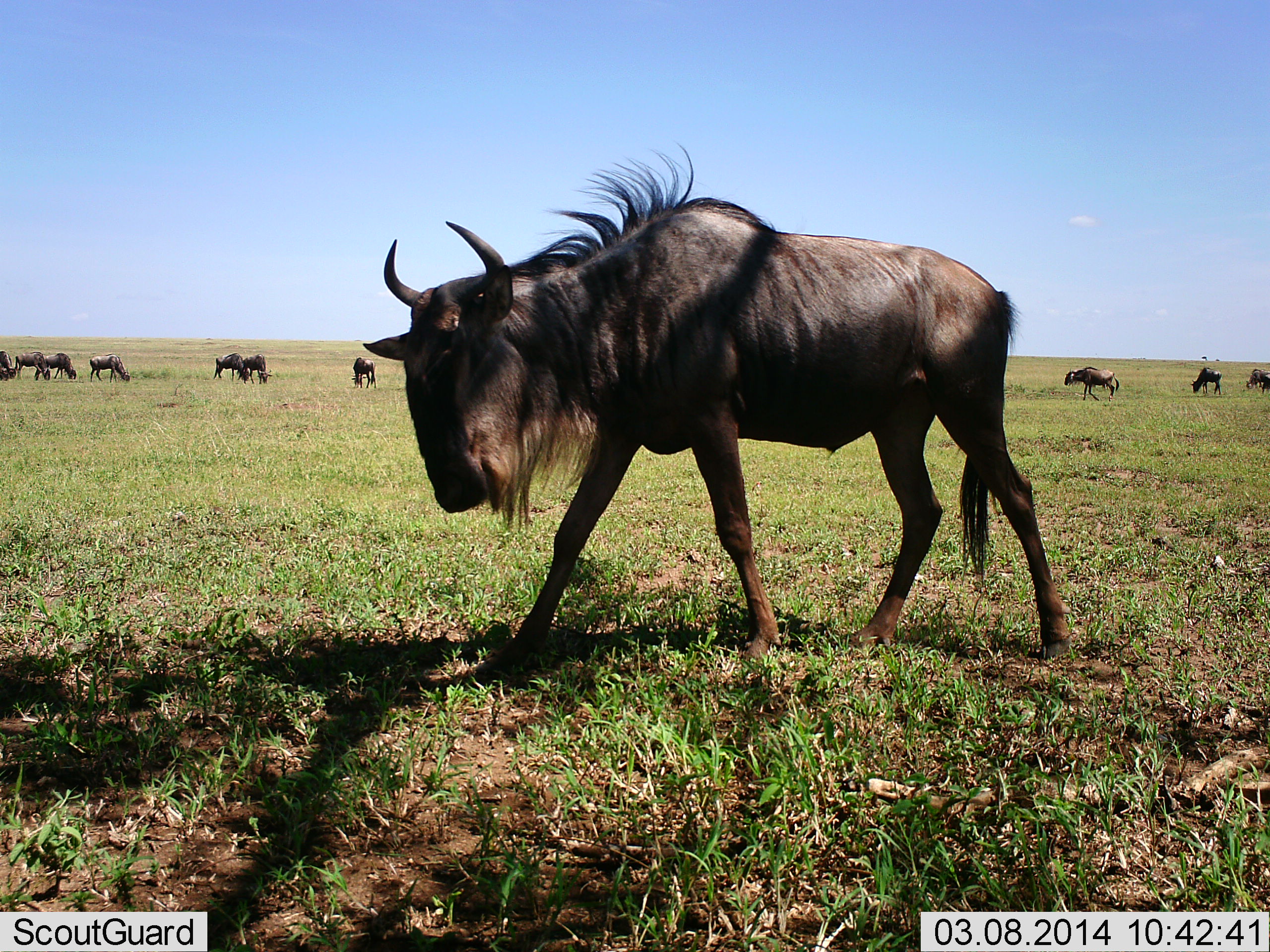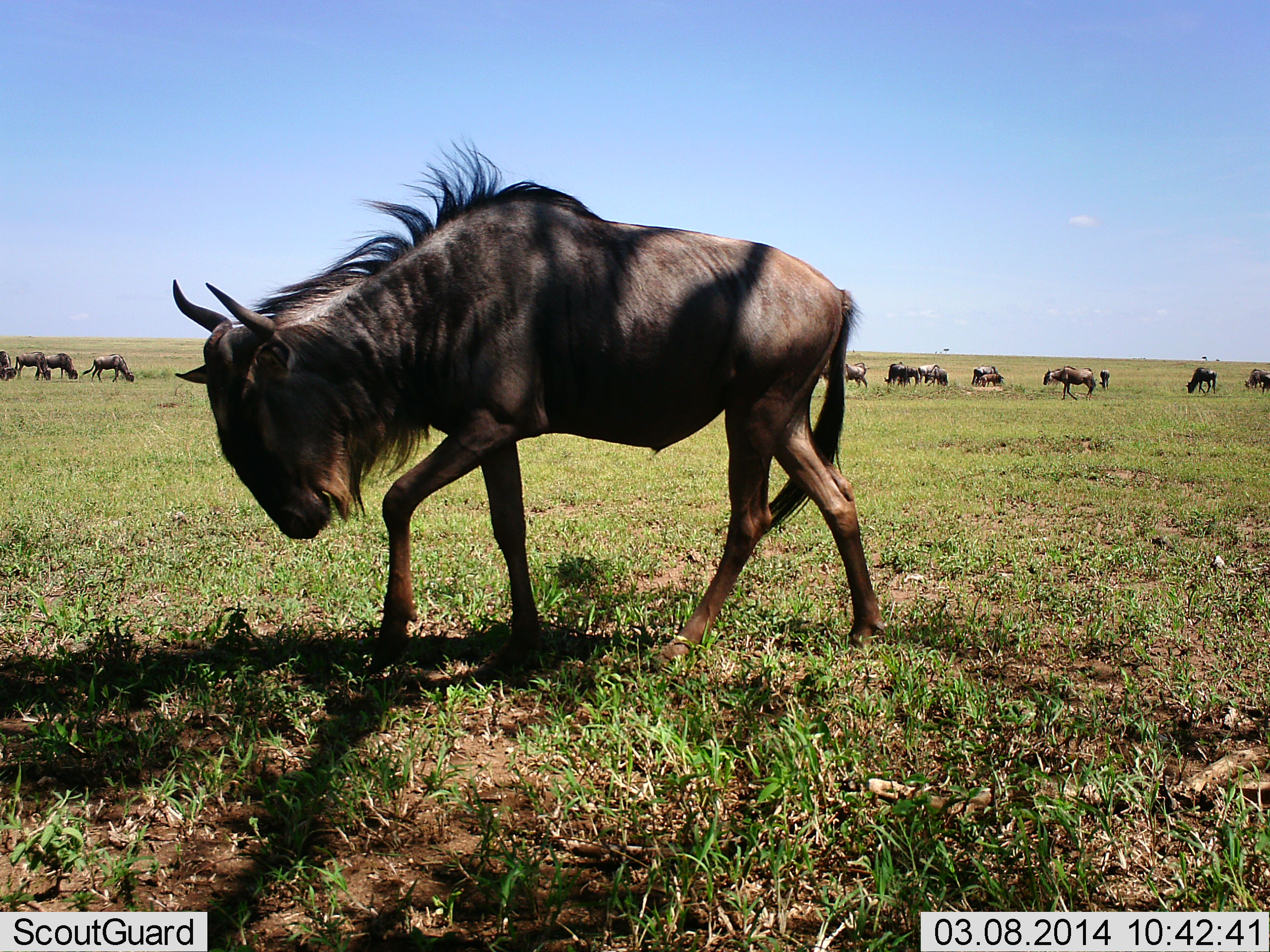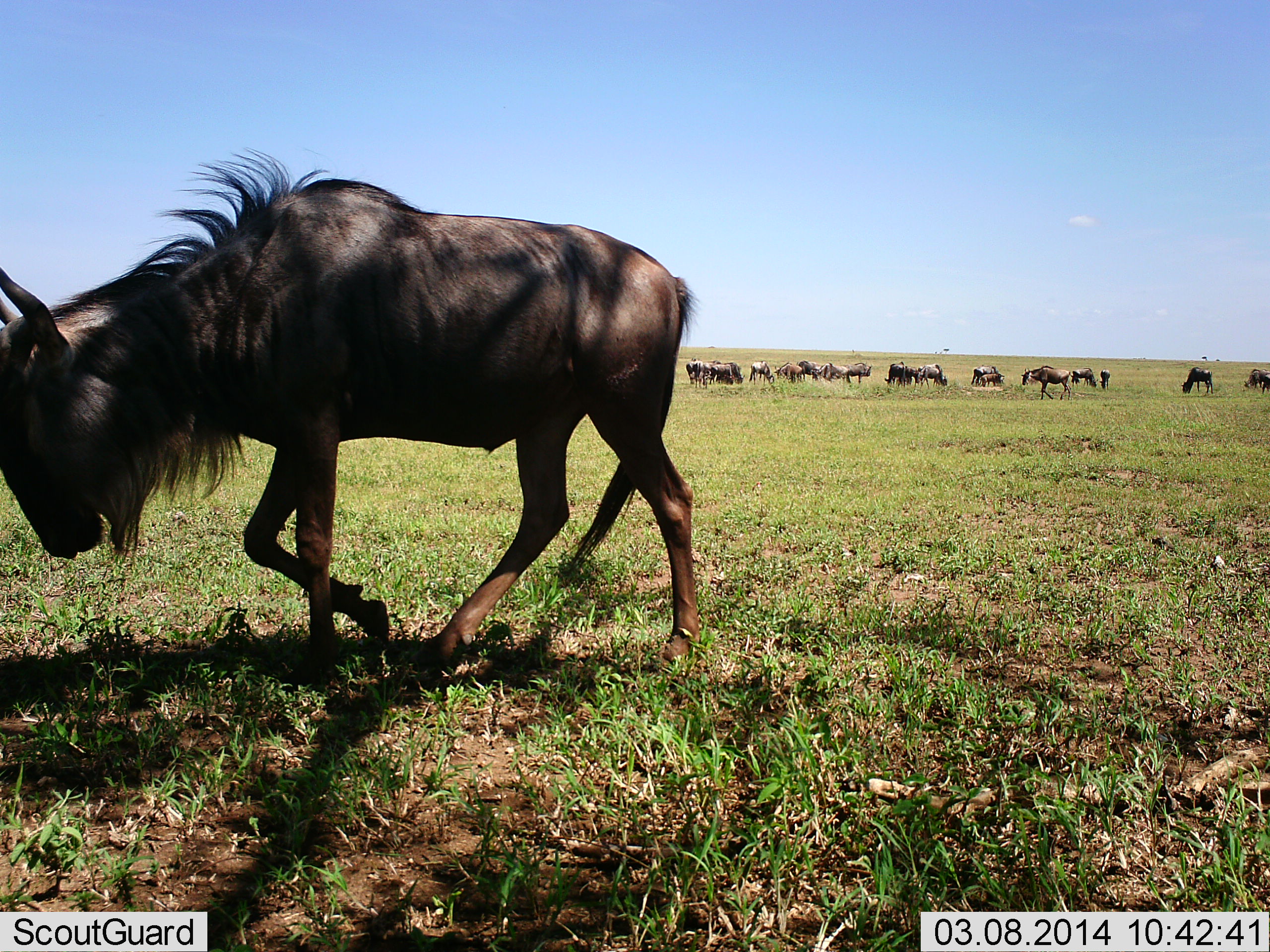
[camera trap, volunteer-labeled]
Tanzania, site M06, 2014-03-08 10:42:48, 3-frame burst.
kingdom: Animalia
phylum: Chordata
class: Mammalia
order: Artiodactyla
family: Bovidae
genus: Connochaetes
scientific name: Connochaetes taurinus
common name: blue wildebeest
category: wildebeest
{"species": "wildebeest (blue wildebeest) (Connochaetes taurinus)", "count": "11-50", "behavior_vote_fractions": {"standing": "0%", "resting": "0%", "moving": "100%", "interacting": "0%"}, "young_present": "10%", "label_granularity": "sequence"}